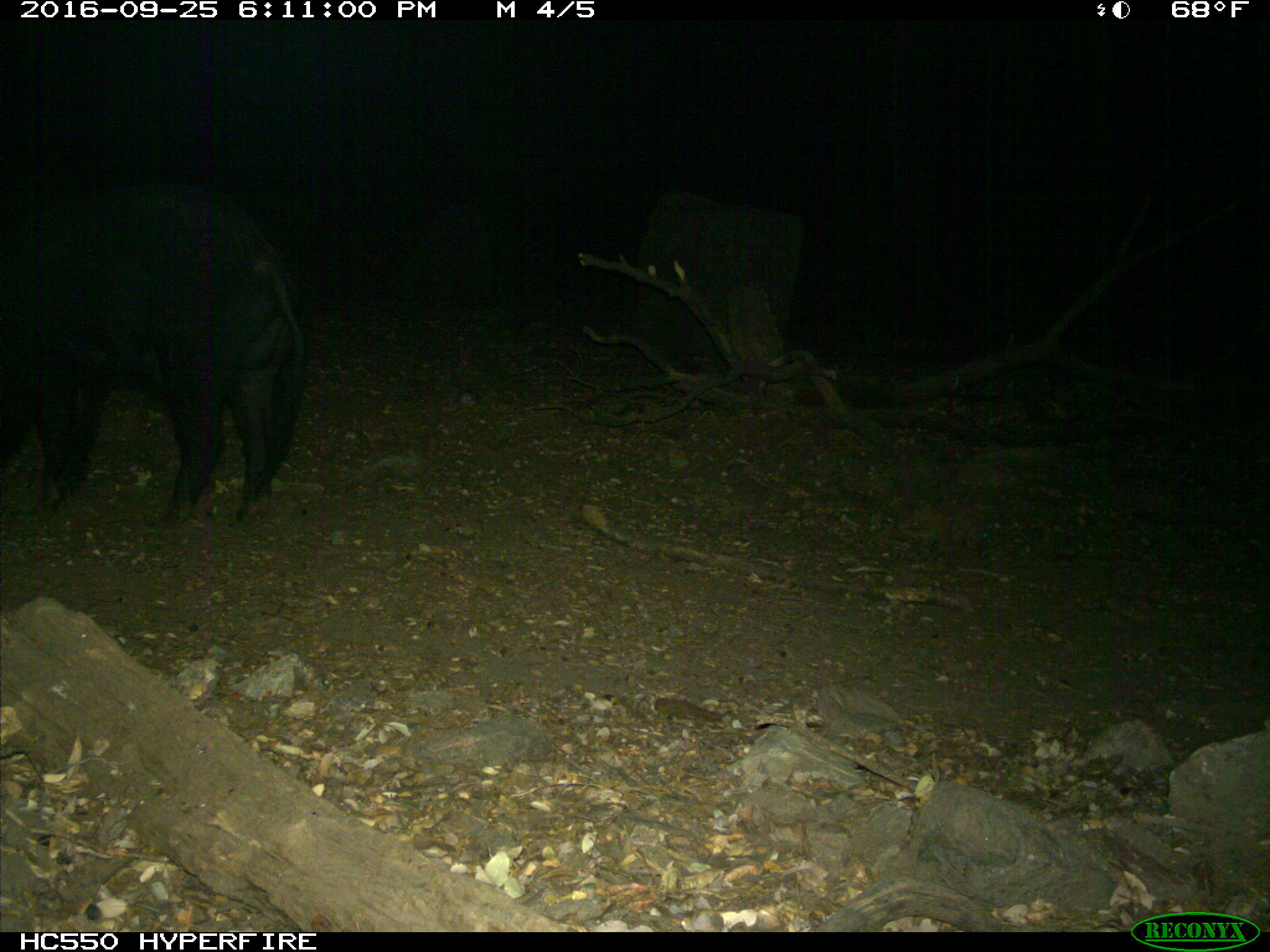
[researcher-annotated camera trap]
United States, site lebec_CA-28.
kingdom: Animalia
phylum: Chordata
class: Mammalia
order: Artiodactyla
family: Suidae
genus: Sus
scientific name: Sus scrofa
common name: wild boar